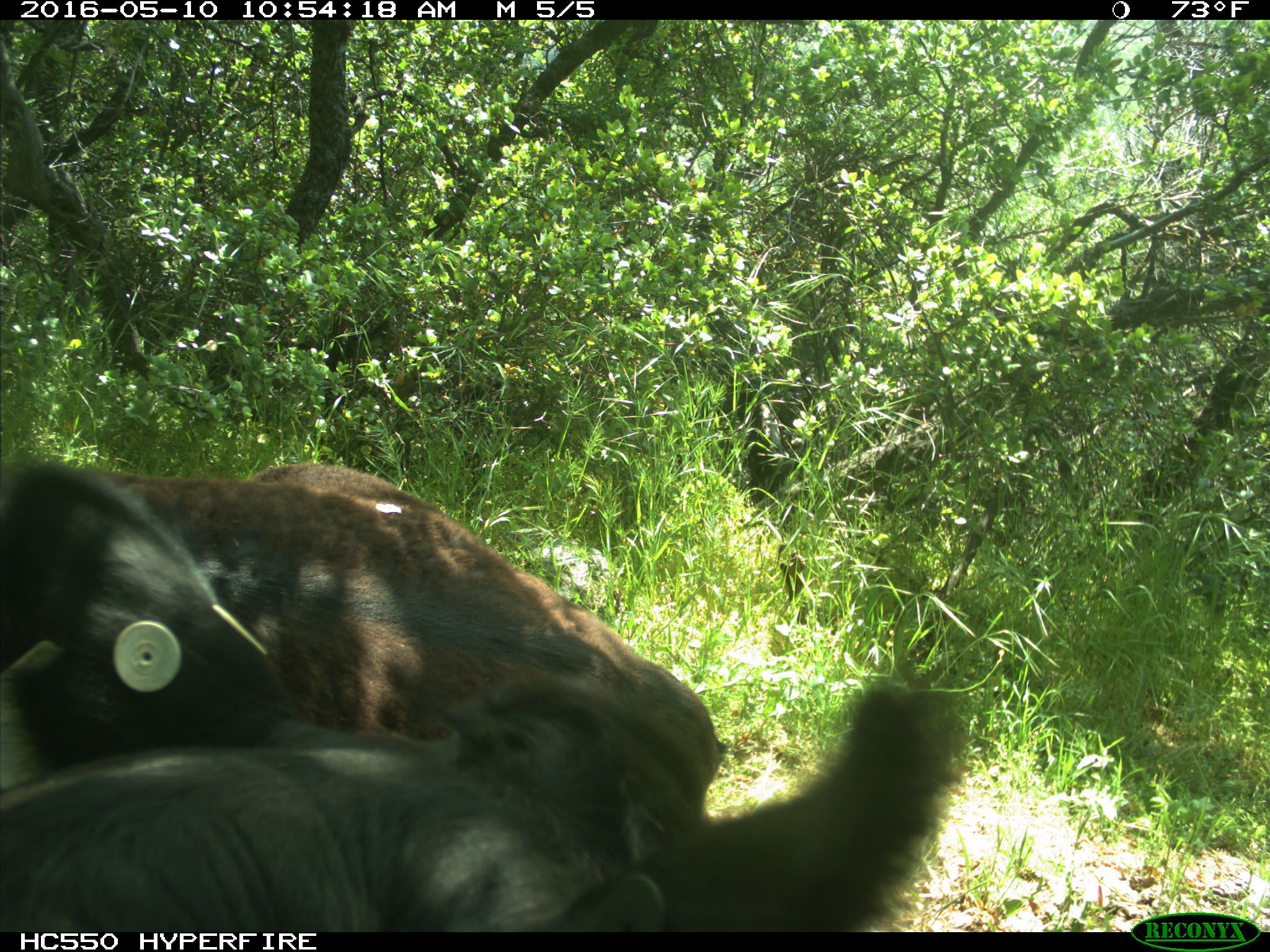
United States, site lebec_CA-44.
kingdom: Animalia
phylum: Chordata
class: Mammalia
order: Artiodactyla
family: Bovidae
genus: Bos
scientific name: Bos taurus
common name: domestic cow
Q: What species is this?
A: Bos taurus (domestic cow).